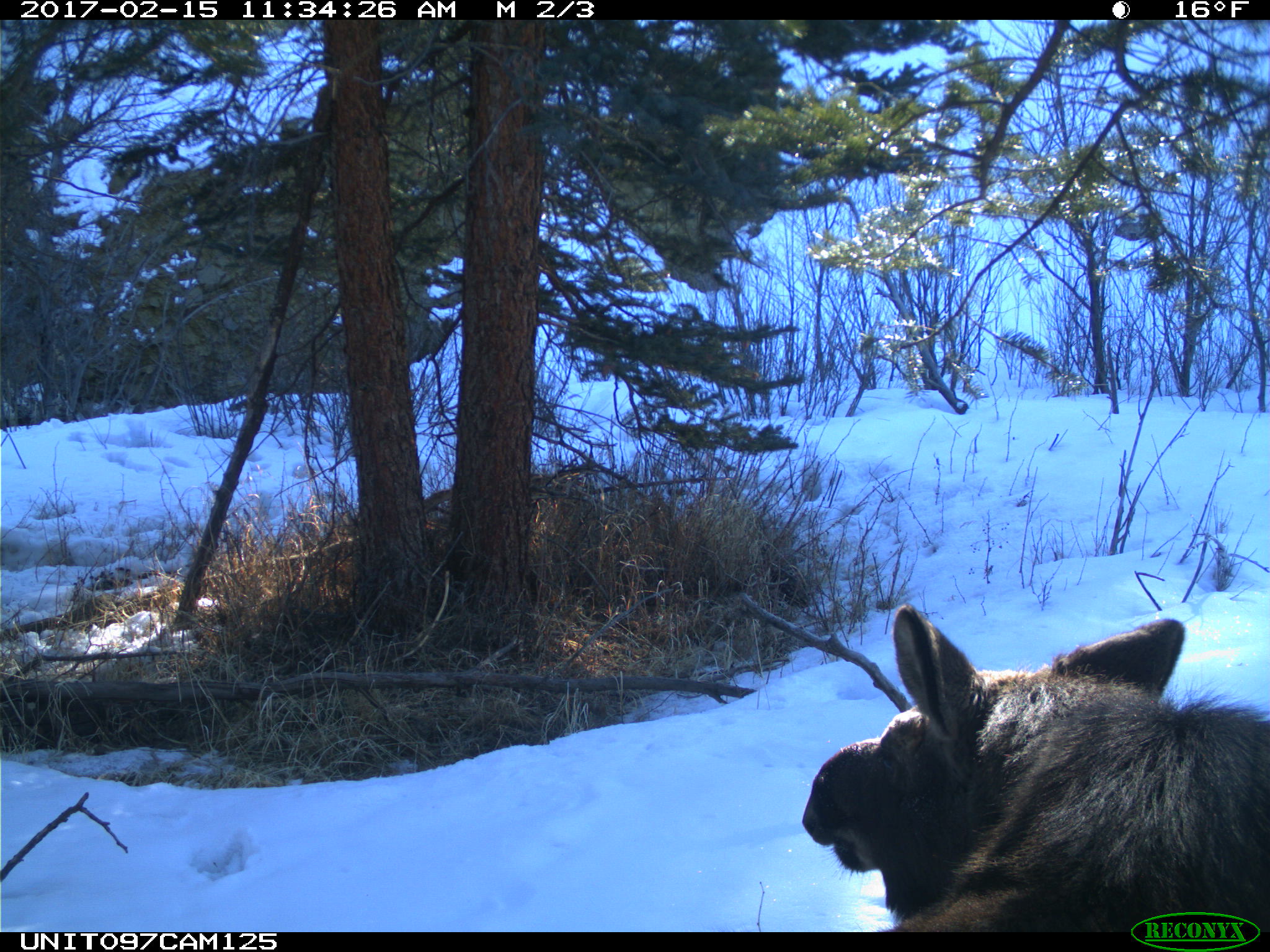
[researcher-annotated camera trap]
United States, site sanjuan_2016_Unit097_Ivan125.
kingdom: Animalia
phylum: Chordata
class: Mammalia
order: Artiodactyla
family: Cervidae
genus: Alces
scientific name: Alces alces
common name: moose